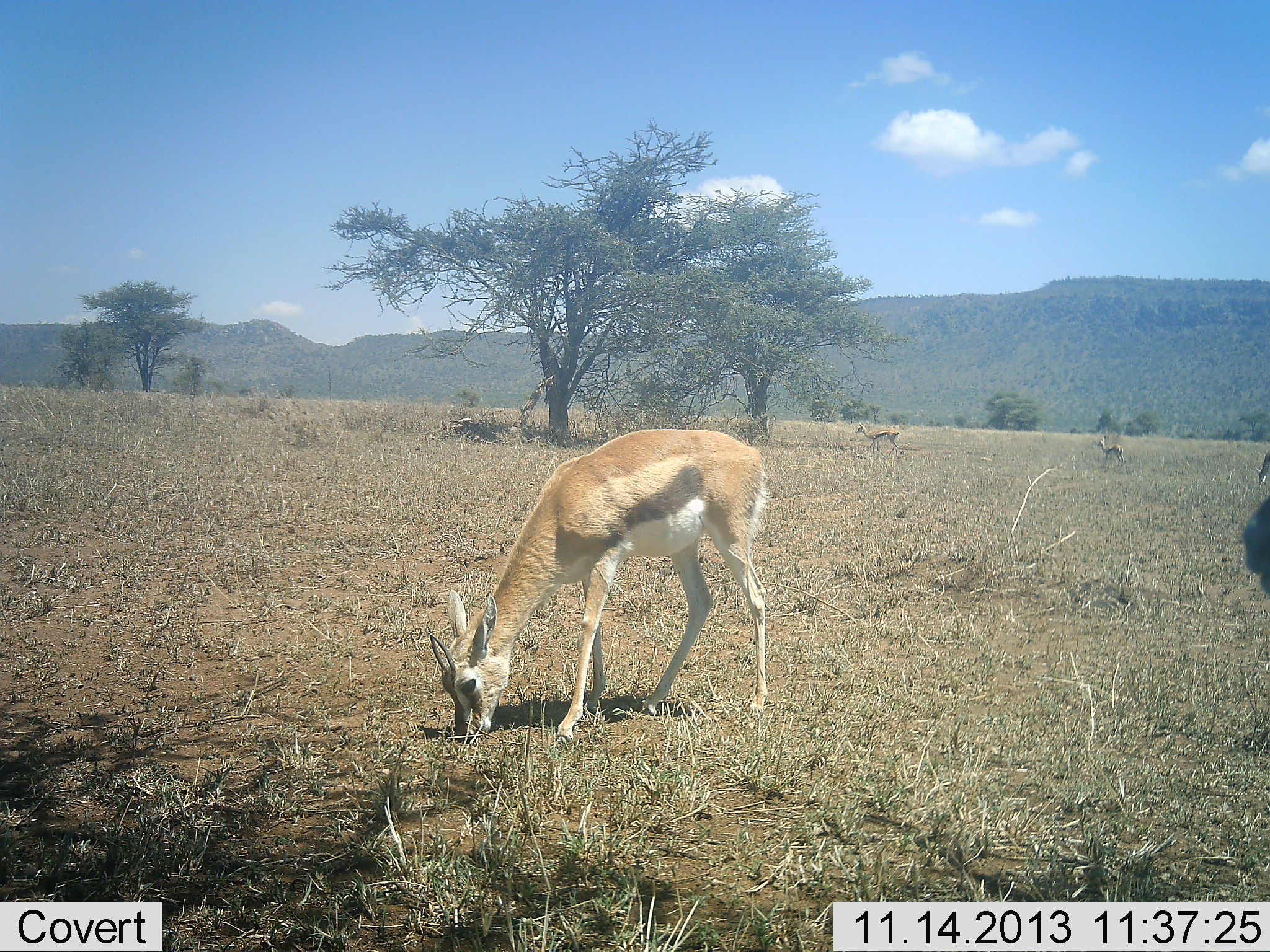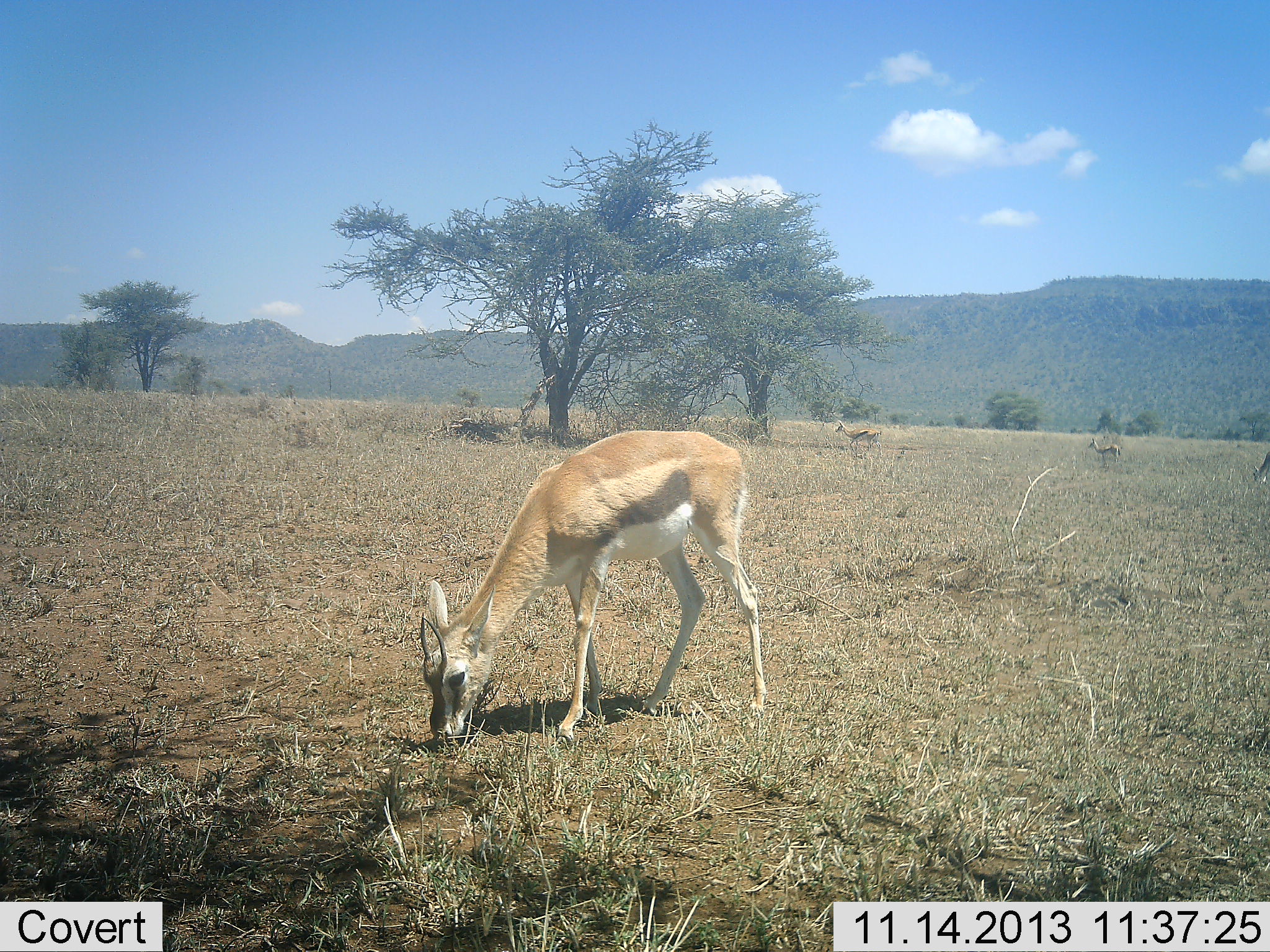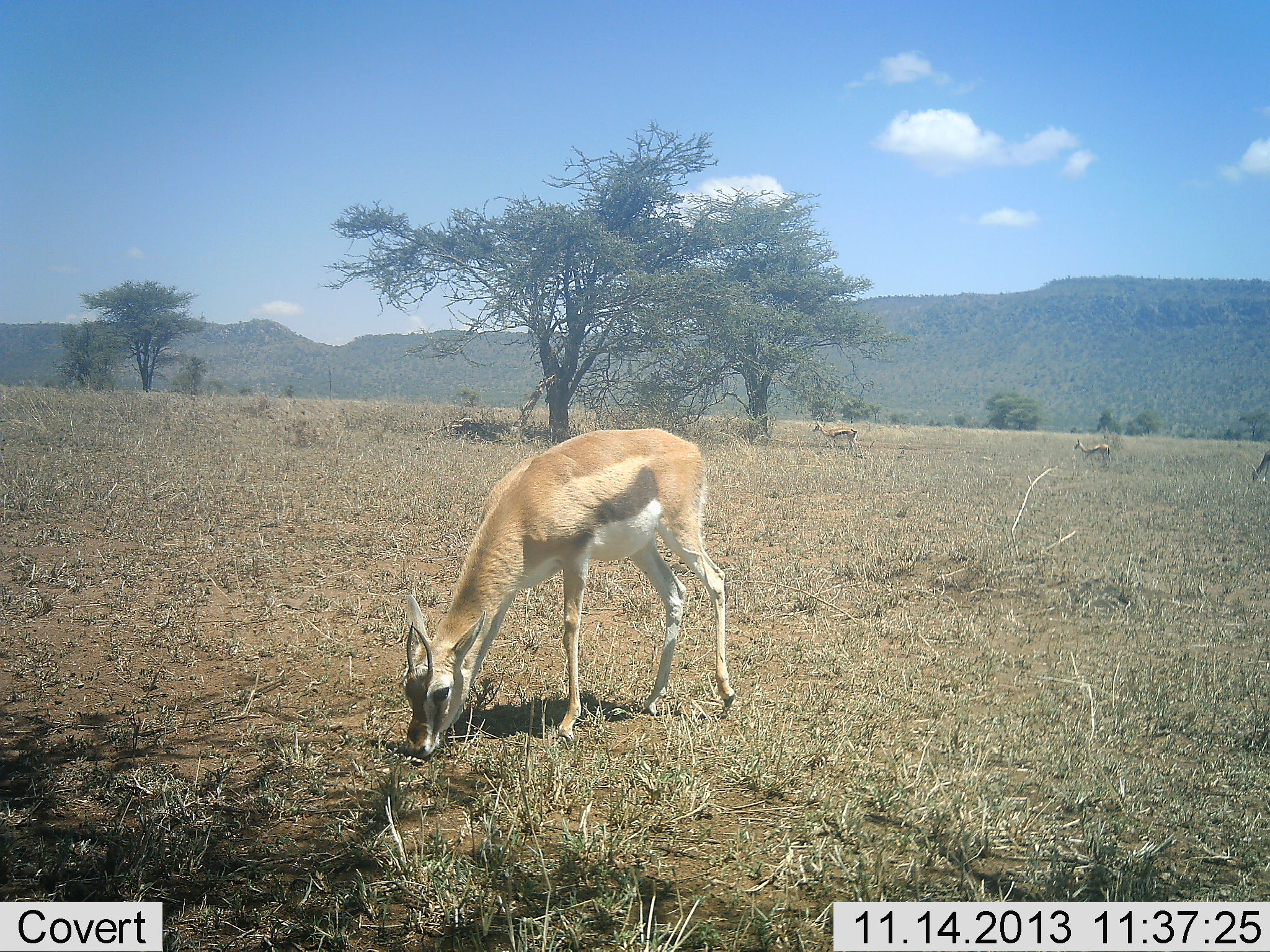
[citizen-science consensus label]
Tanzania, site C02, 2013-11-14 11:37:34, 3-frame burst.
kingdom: Animalia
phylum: Chordata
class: Mammalia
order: Artiodactyla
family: Bovidae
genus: Eudorcas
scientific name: Eudorcas thomsonii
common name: thomson's gazelle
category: gazellethomsons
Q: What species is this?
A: Gazellethomsons (thomson's gazelle) (Eudorcas thomsonii).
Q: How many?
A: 4.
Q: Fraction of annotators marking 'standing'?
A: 30%.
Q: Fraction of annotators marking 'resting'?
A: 0%.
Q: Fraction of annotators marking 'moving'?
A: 40%.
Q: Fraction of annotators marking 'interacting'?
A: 0%.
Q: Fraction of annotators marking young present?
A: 0%.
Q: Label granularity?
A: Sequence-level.